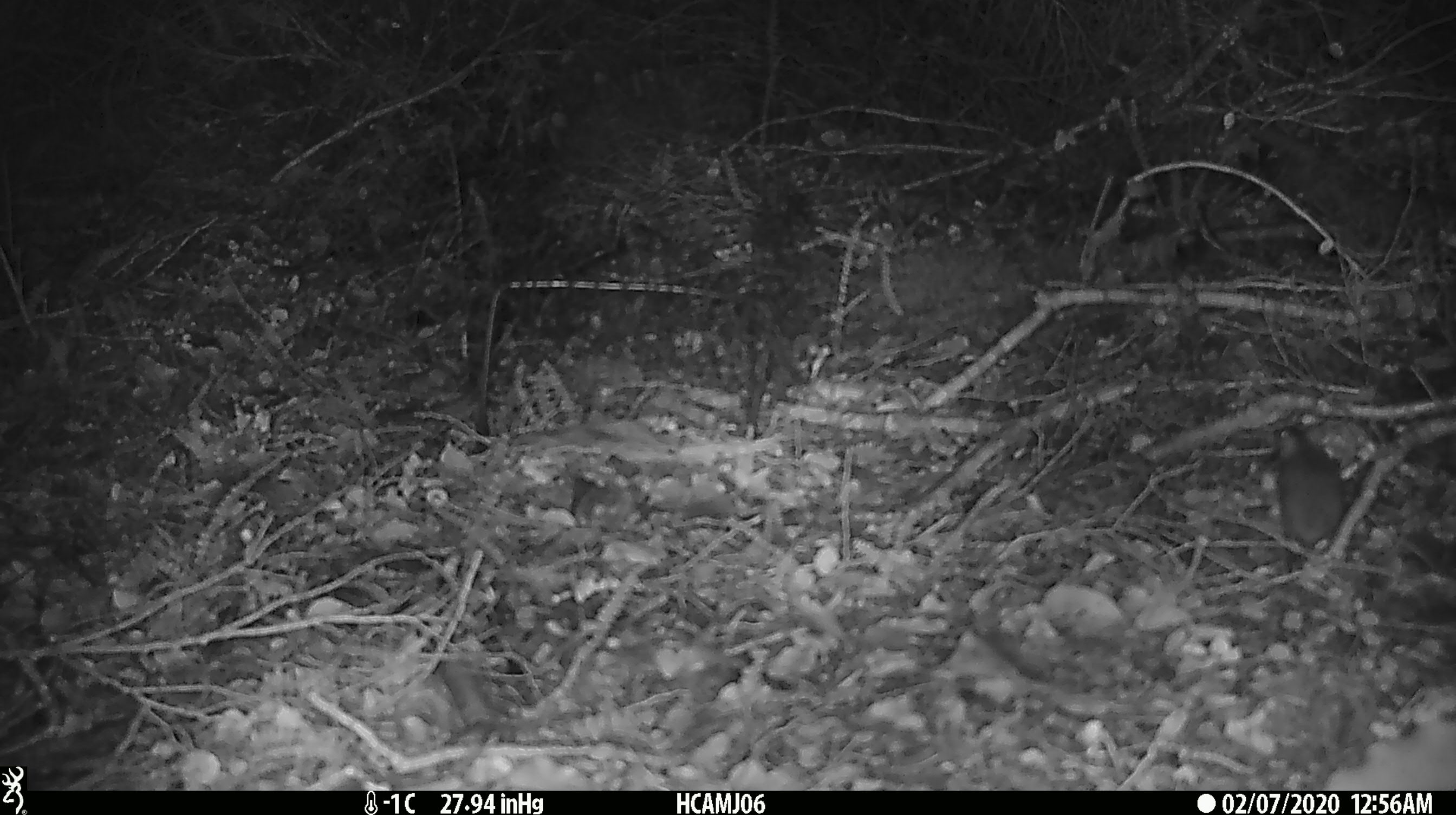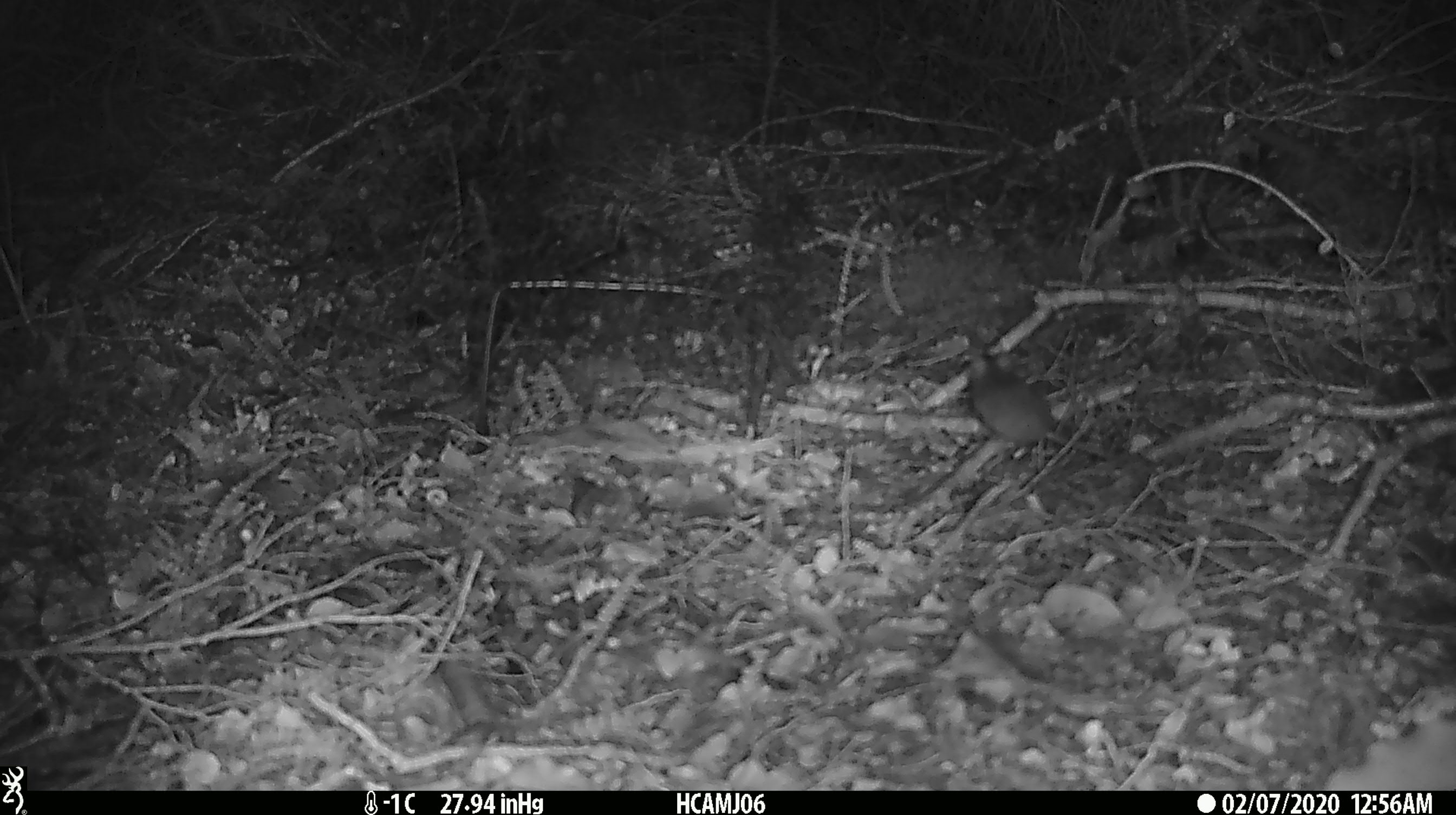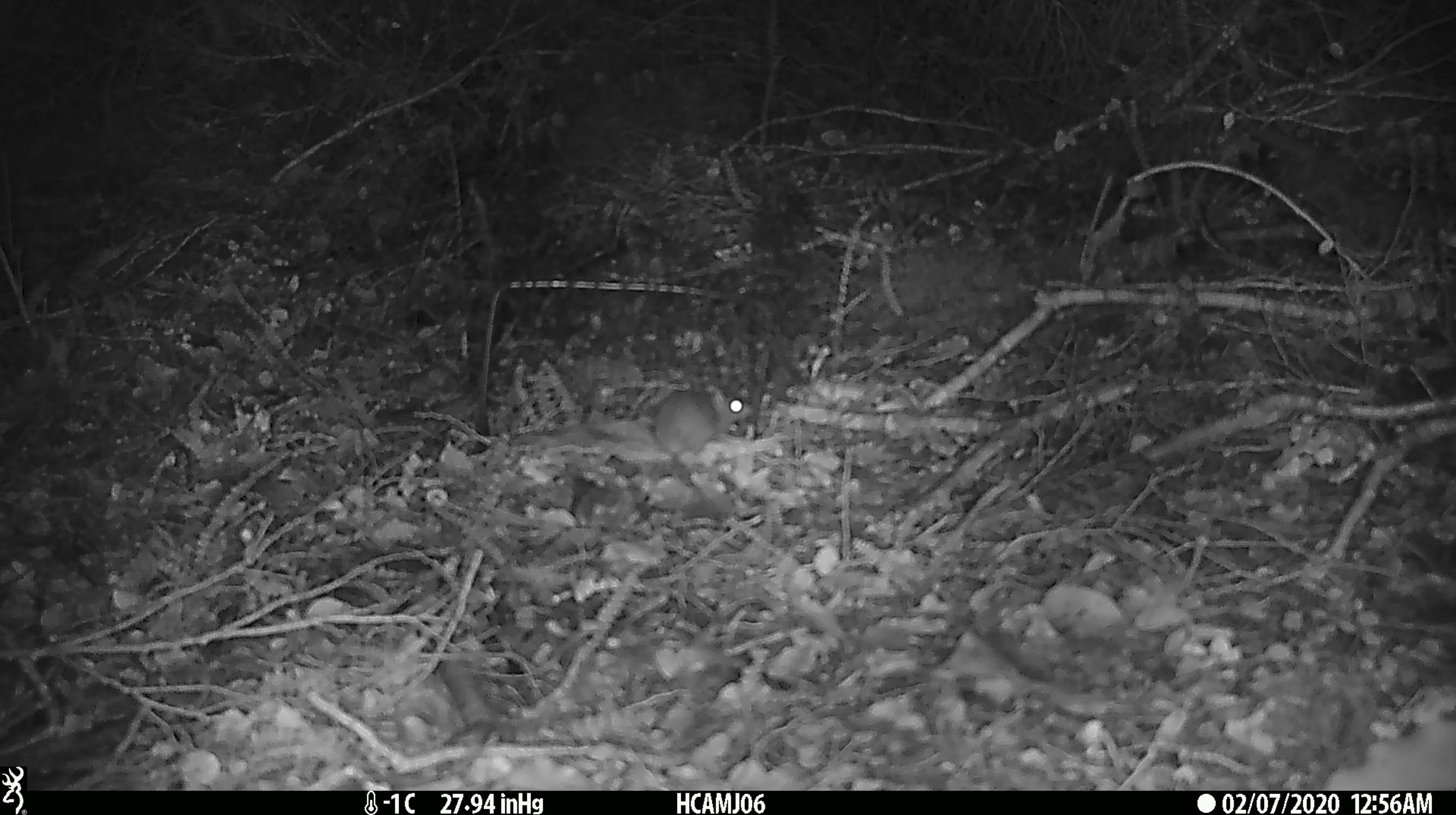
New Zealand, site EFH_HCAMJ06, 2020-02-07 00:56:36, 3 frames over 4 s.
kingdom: Animalia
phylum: Chordata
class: Mammalia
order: Rodentia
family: Muridae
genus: Mus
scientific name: Mus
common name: mouse